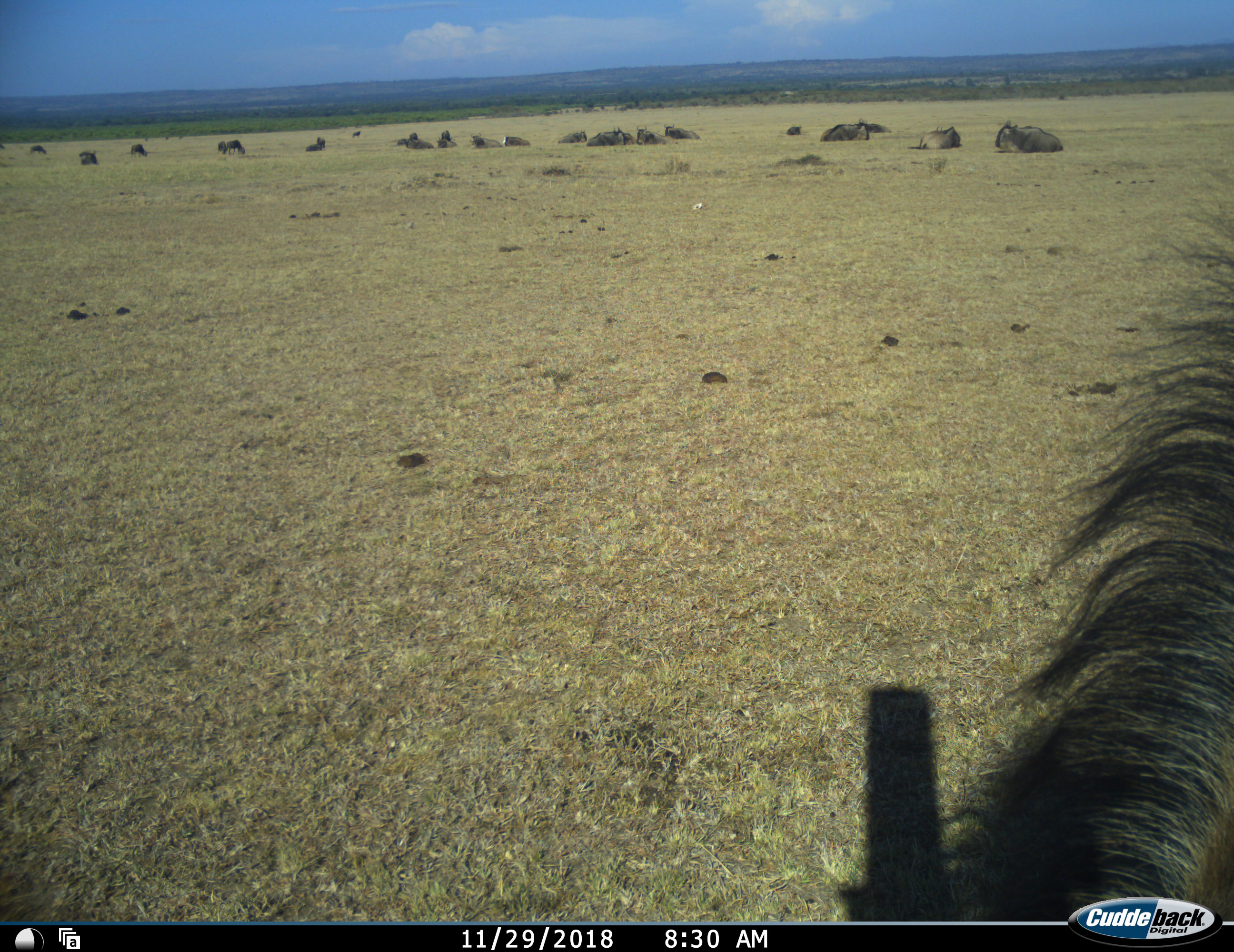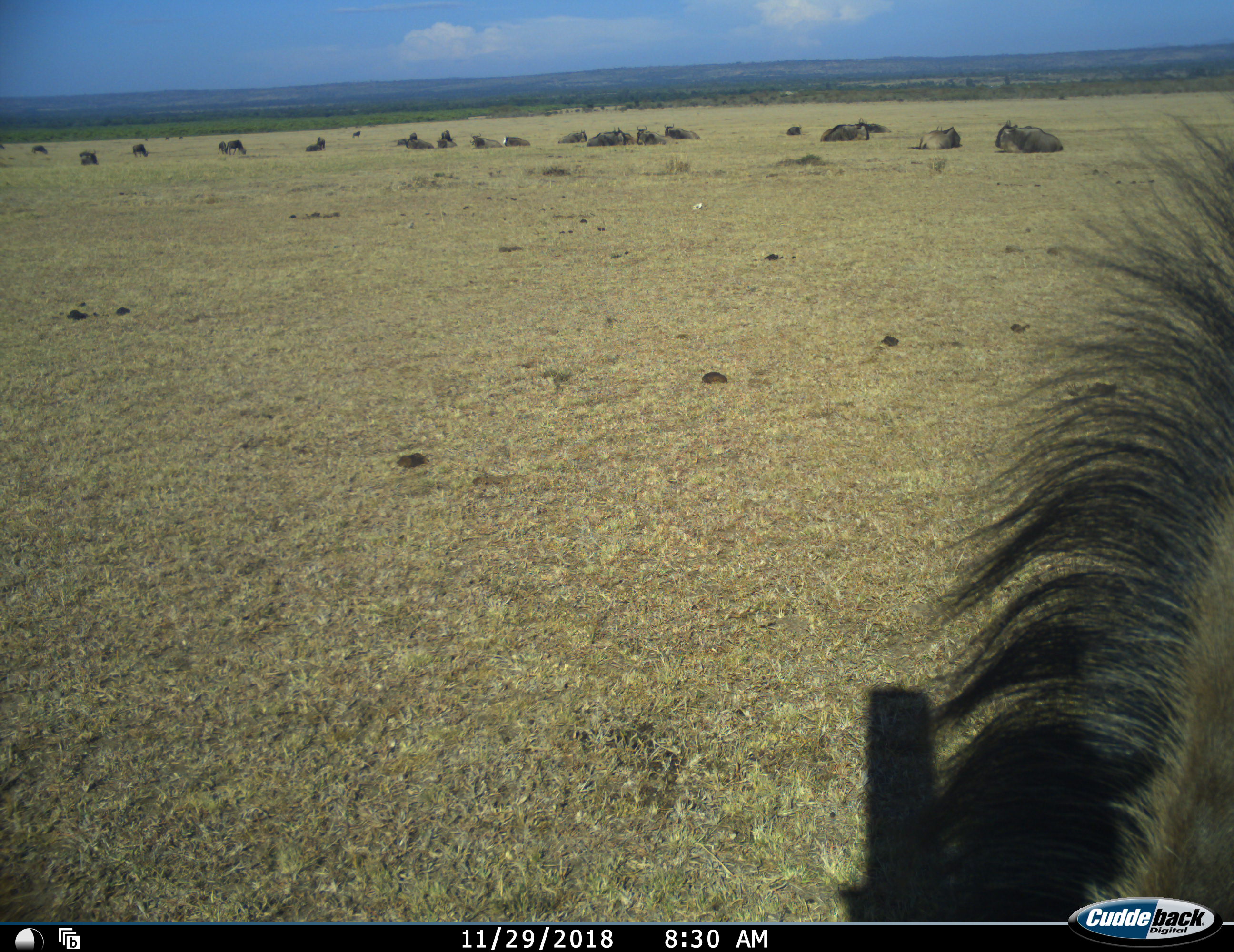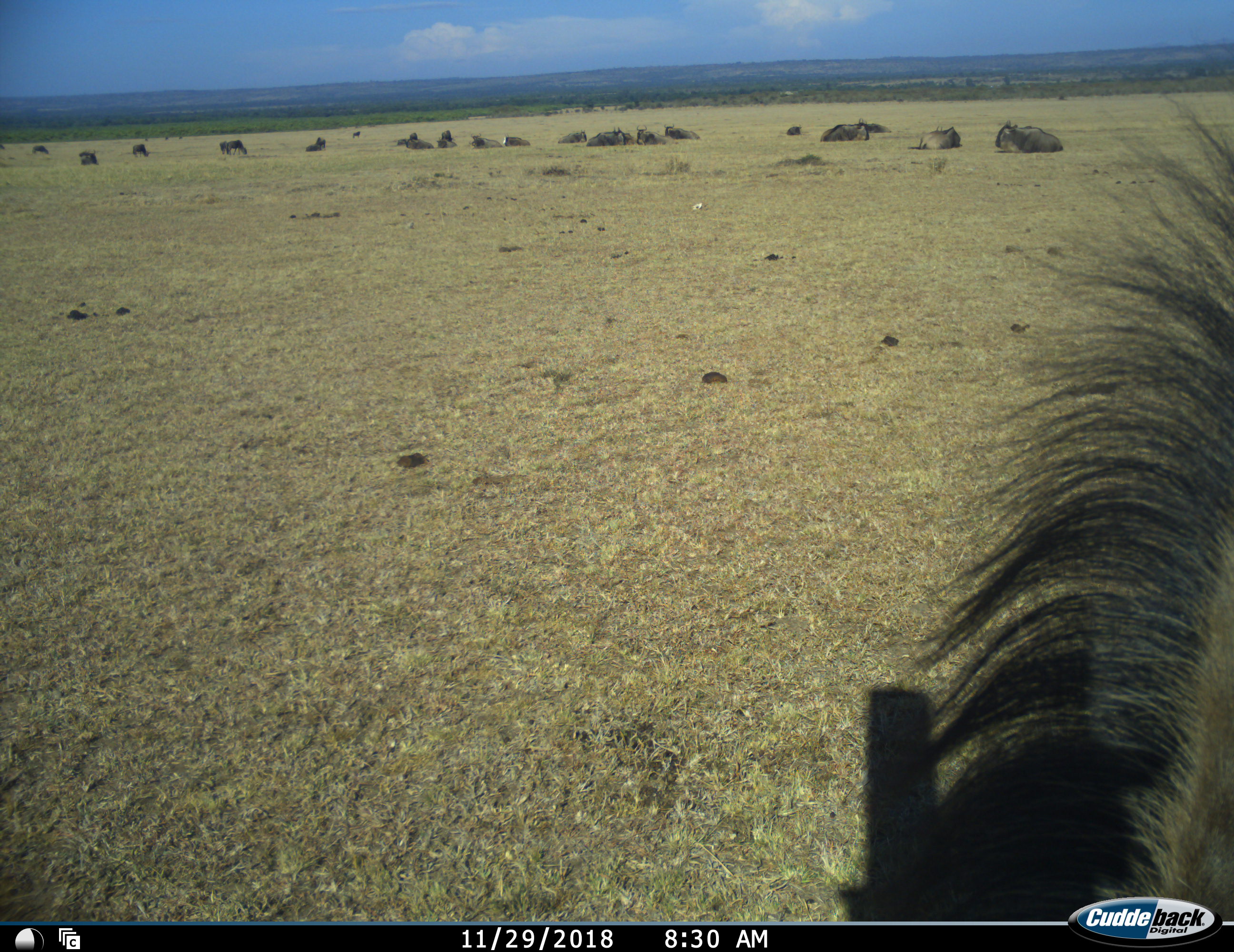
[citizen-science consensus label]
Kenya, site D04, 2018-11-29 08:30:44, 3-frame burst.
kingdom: Animalia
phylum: Chordata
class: Mammalia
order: Artiodactyla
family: Bovidae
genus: Connochaetes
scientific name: Connochaetes taurinus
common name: common wildebeest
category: wildebeest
Wildebeest (common wildebeest) (Connochaetes taurinus), count 11-50. Behavior (volunteer vote fractions): standing 90%, resting 80%, moving 0%, interacting 0%. Young present (vote fraction): 10%. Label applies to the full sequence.